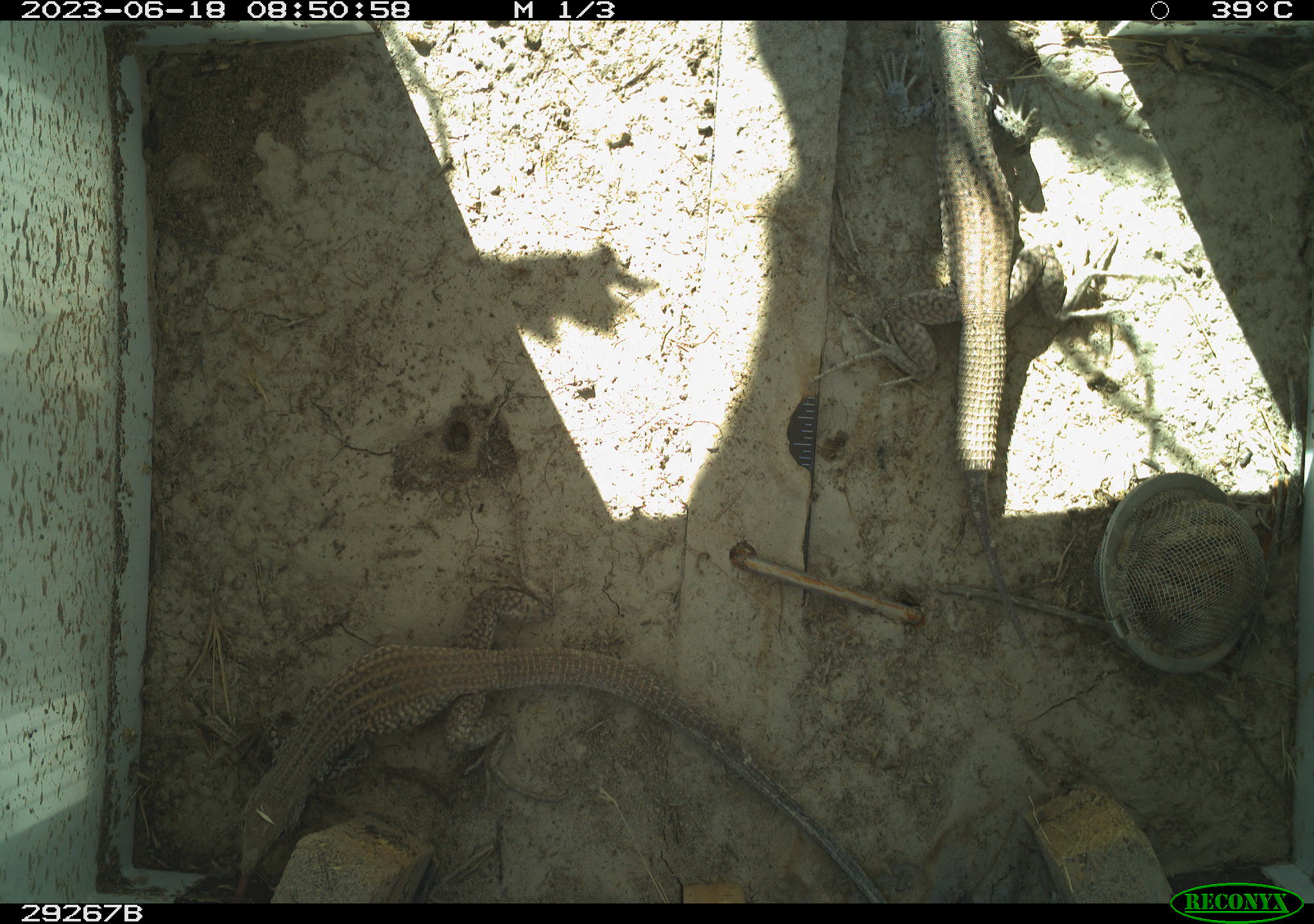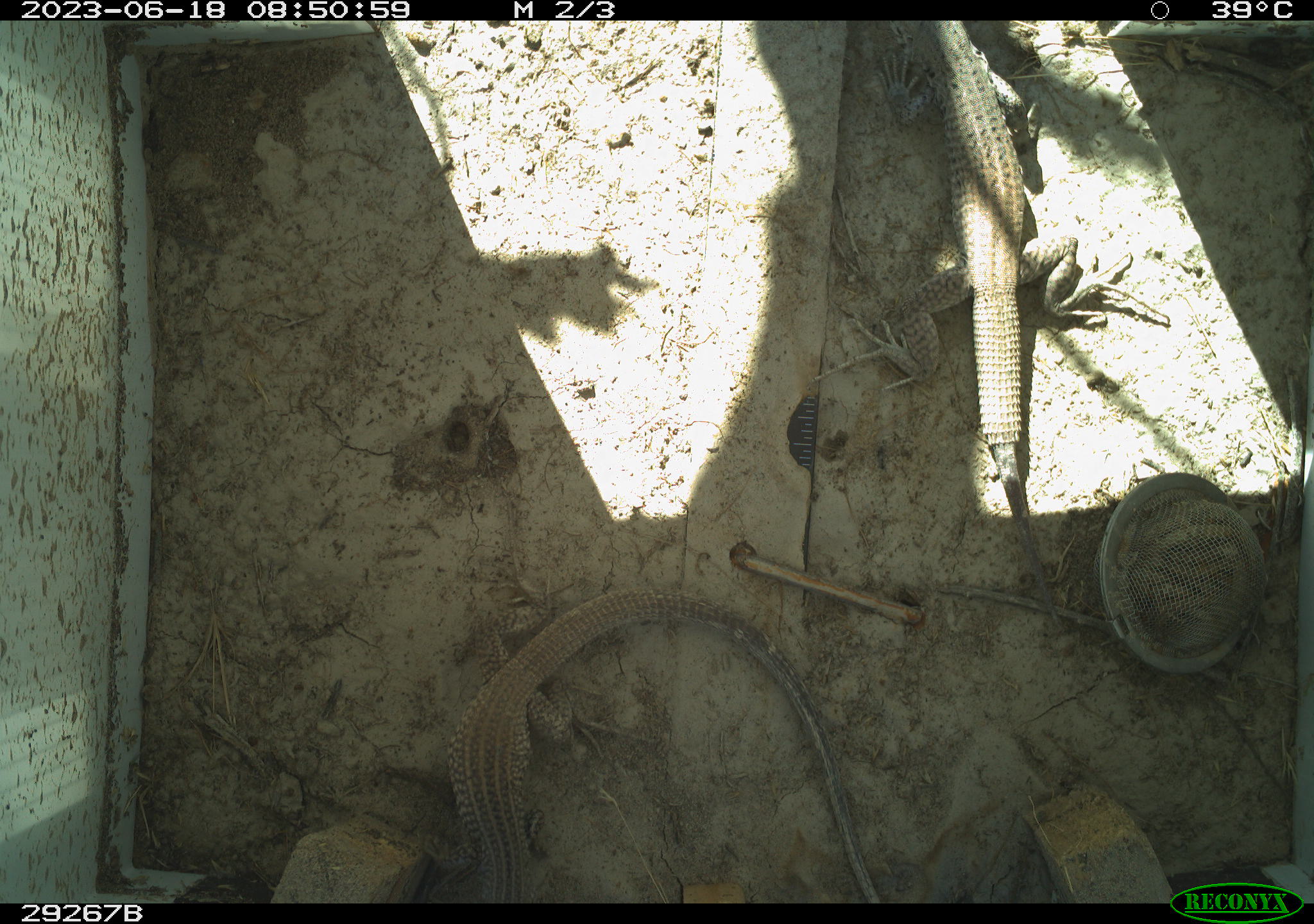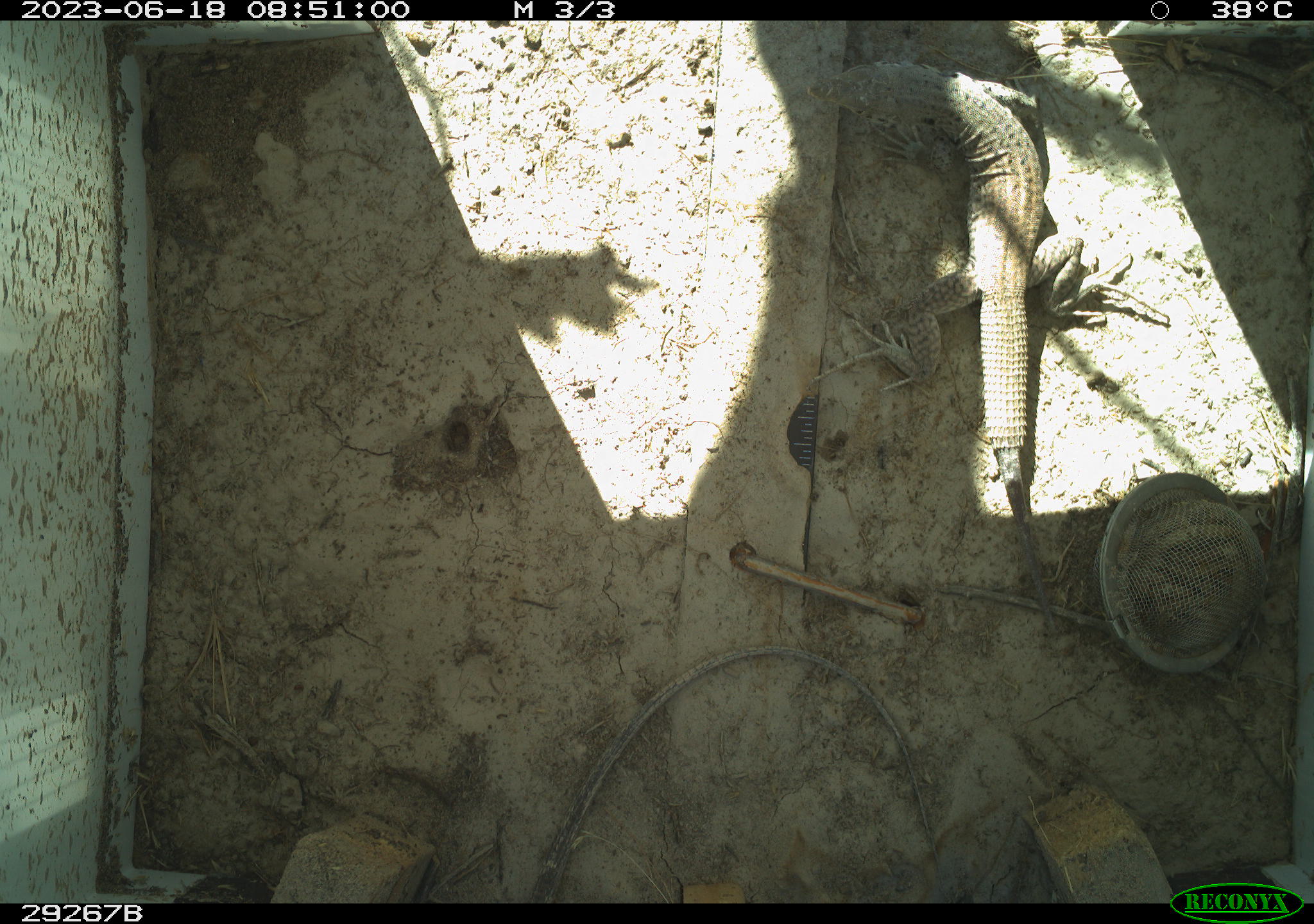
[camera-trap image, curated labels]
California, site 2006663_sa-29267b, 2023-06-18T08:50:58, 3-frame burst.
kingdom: Animalia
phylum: Chordata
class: Reptilia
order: Squamata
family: Teiidae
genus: Aspidoscelis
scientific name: Aspidoscelis tigris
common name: western whiptail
Western whiptail (Aspidoscelis tigris).